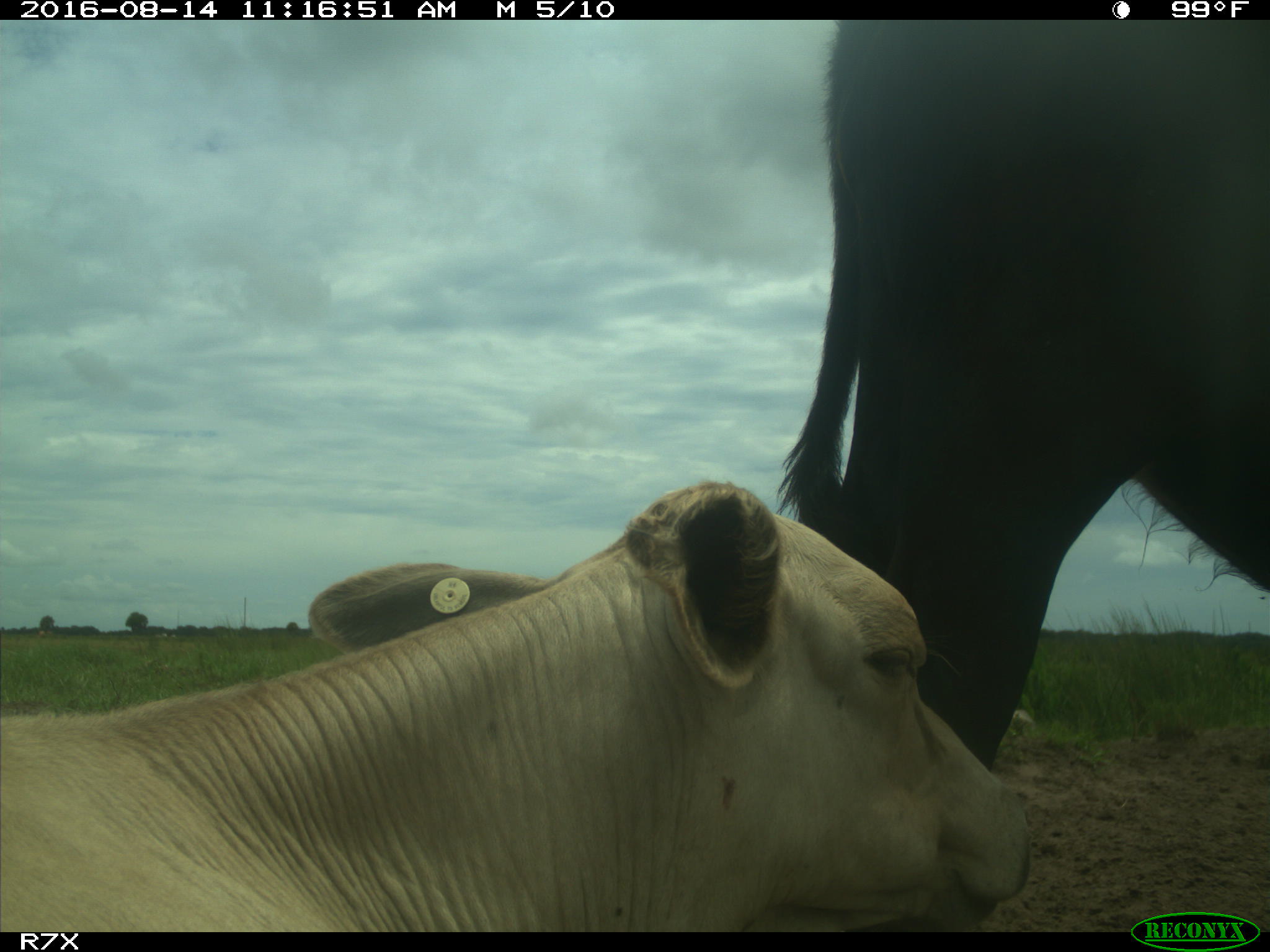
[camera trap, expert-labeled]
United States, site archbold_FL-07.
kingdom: Animalia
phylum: Chordata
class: Mammalia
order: Artiodactyla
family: Bovidae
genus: Bos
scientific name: Bos taurus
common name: domestic cow